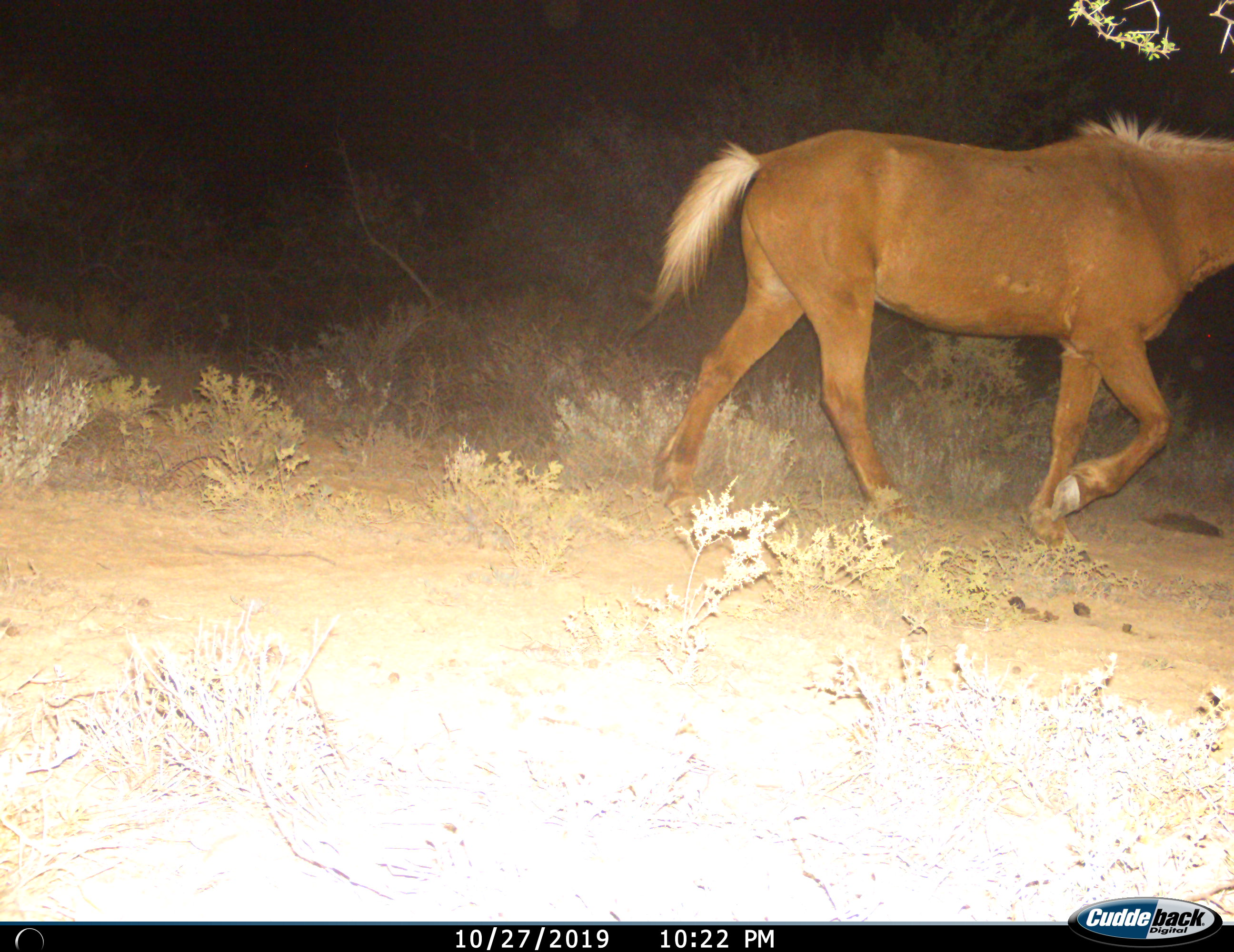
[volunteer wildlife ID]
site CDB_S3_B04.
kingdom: Animalia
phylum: Chordata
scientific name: Vertebrata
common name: domestic animal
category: domesticanimal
Domesticanimal (domestic animal) (Vertebrata), count 1. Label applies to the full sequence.